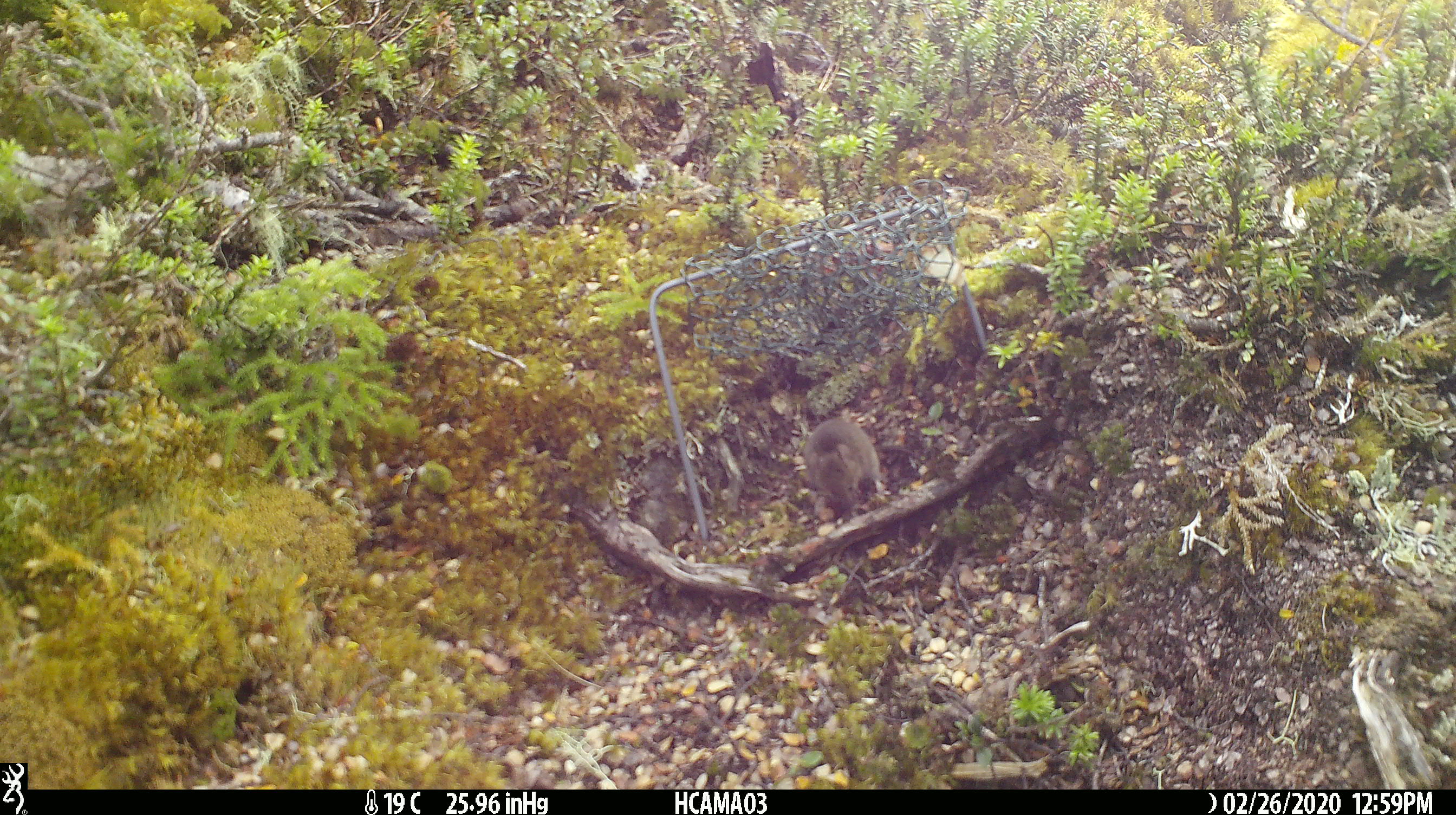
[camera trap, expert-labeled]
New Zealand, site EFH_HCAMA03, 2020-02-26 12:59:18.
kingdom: Animalia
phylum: Chordata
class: Mammalia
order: Rodentia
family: Muridae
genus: Mus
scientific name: Mus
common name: mouse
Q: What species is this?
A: Mouse (Mus).